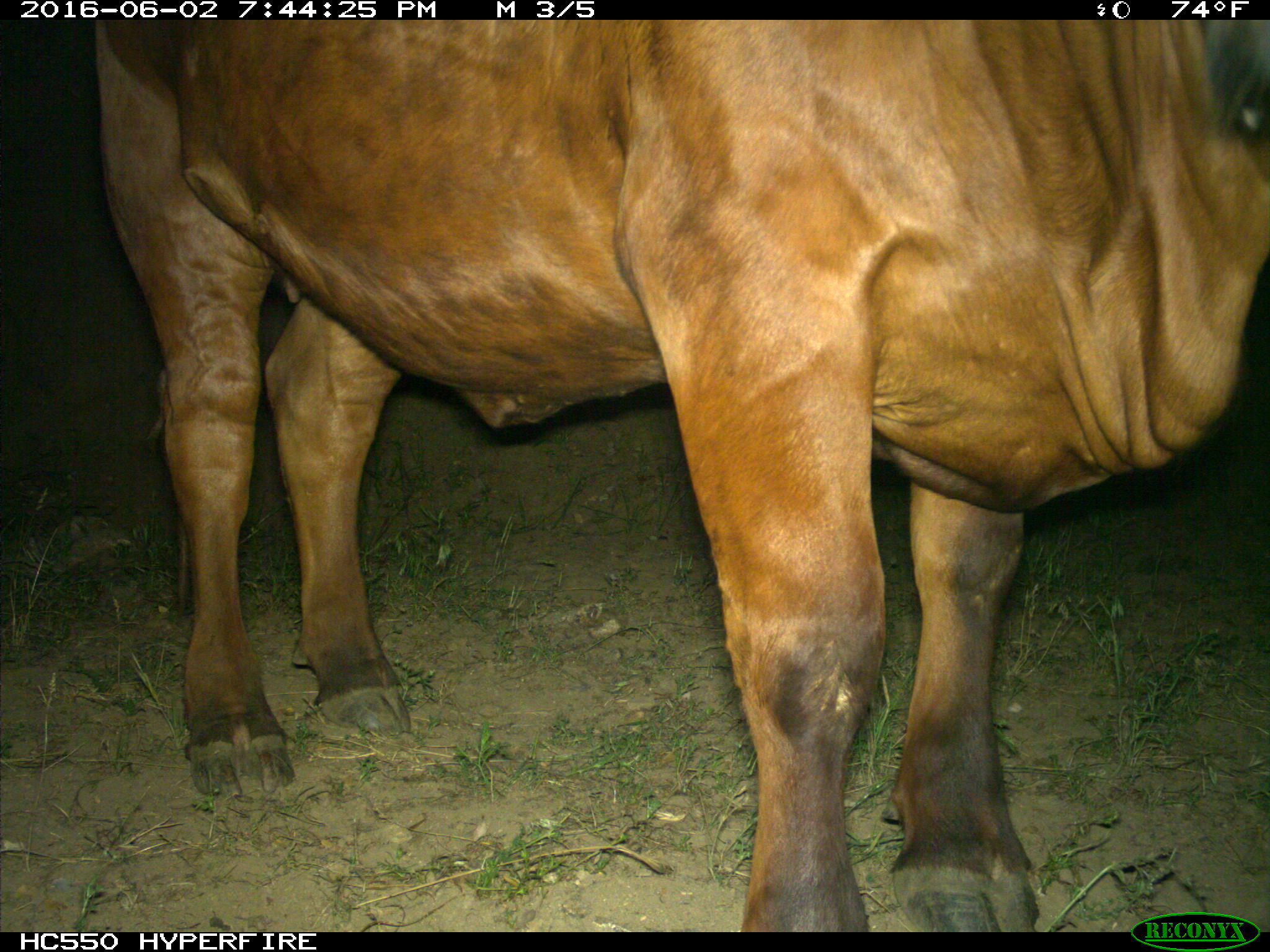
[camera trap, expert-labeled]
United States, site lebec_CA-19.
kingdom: Animalia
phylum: Chordata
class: Mammalia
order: Artiodactyla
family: Bovidae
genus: Bos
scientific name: Bos taurus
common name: domestic cow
Bos taurus (domestic cow).